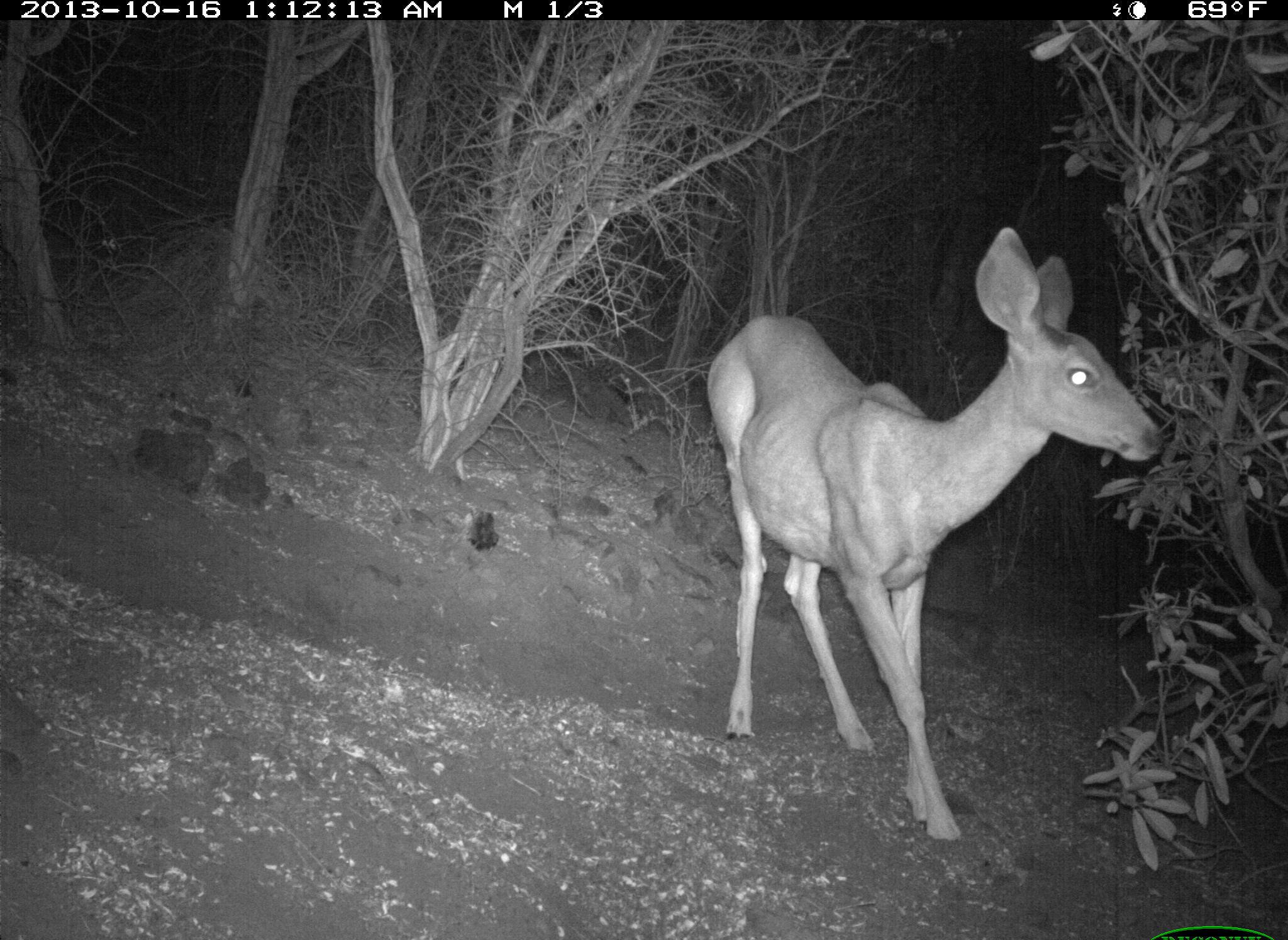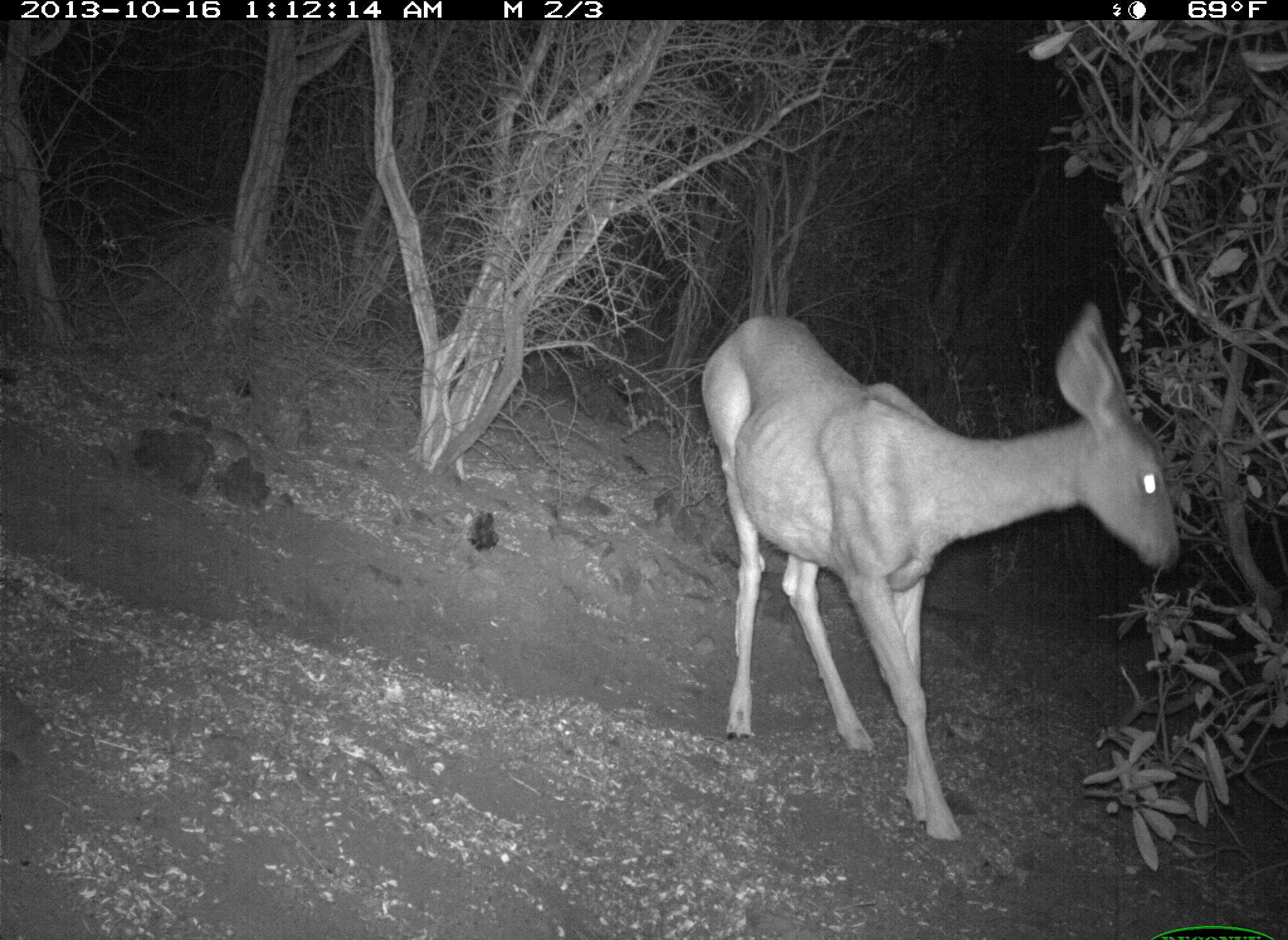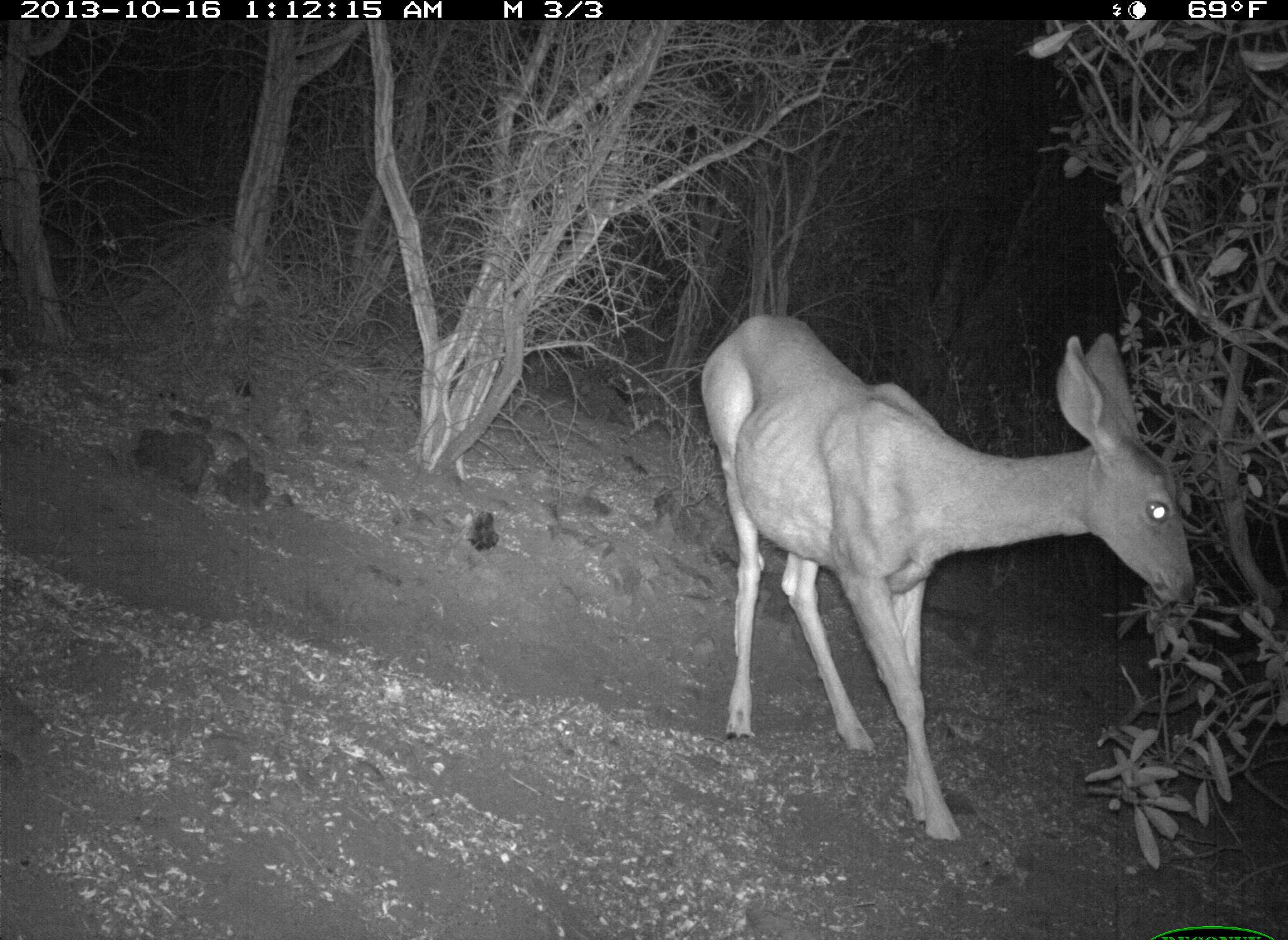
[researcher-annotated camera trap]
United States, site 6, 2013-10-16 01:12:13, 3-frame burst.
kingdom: Animalia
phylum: Chordata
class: Mammalia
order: Artiodactyla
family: Cervidae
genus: Odocoileus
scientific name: Odocoileus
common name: deer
Deer (Odocoileus).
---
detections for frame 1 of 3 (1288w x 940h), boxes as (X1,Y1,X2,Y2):
deer: (701,226,1163,850)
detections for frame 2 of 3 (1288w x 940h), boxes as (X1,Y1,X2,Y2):
deer: (699,300,1185,853)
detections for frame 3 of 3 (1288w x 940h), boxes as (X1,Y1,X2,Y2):
deer: (701,313,1197,855)